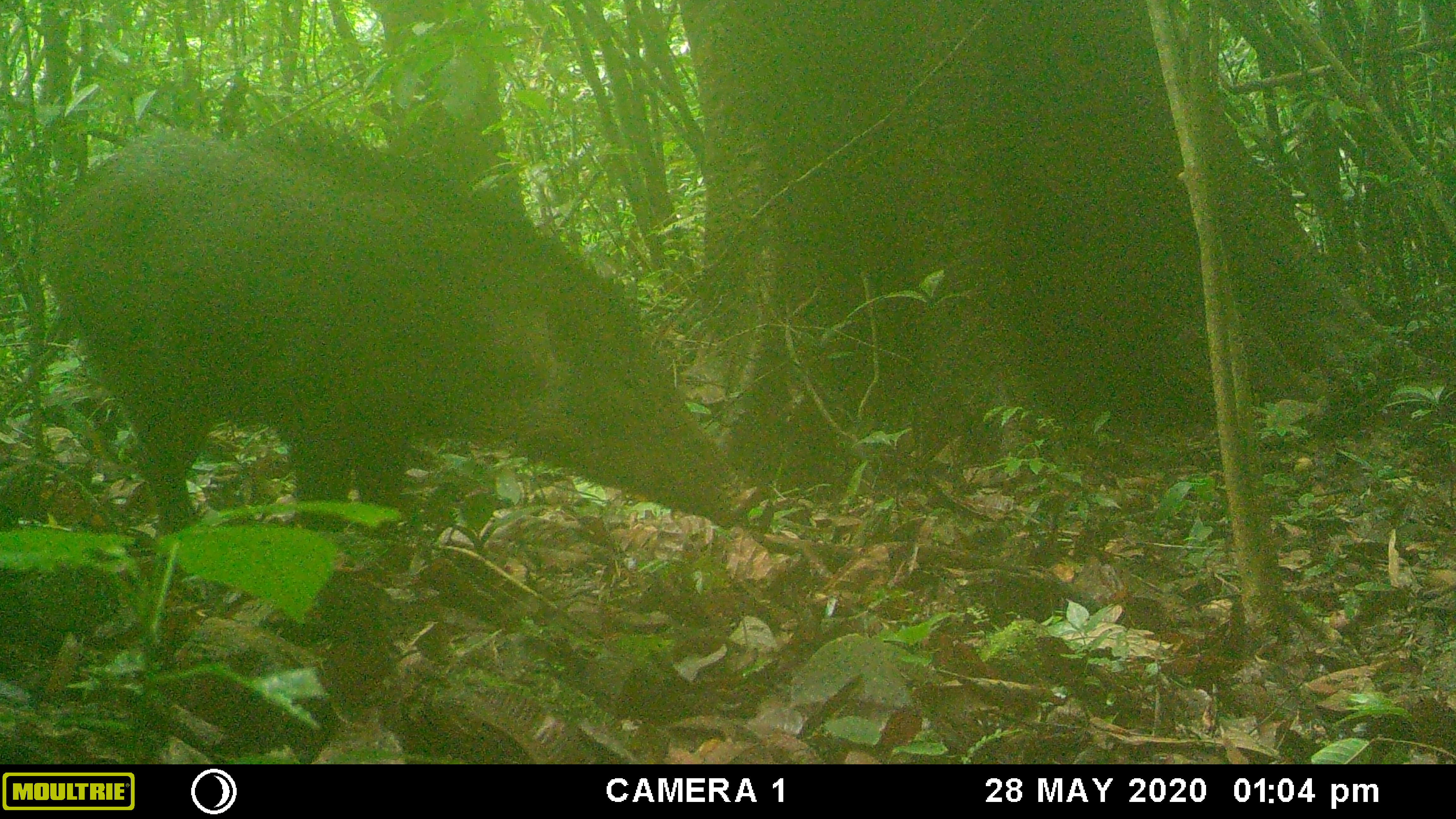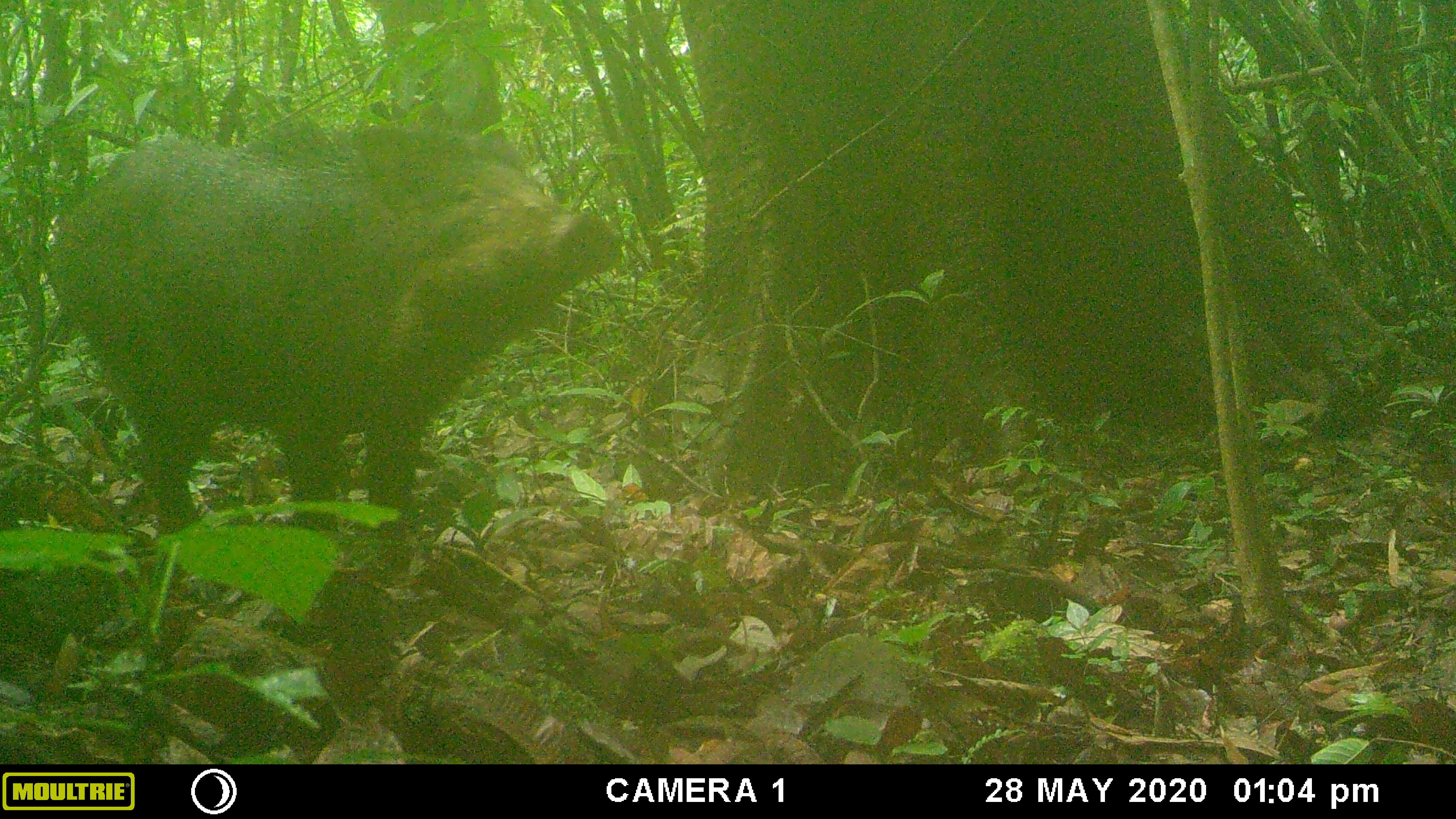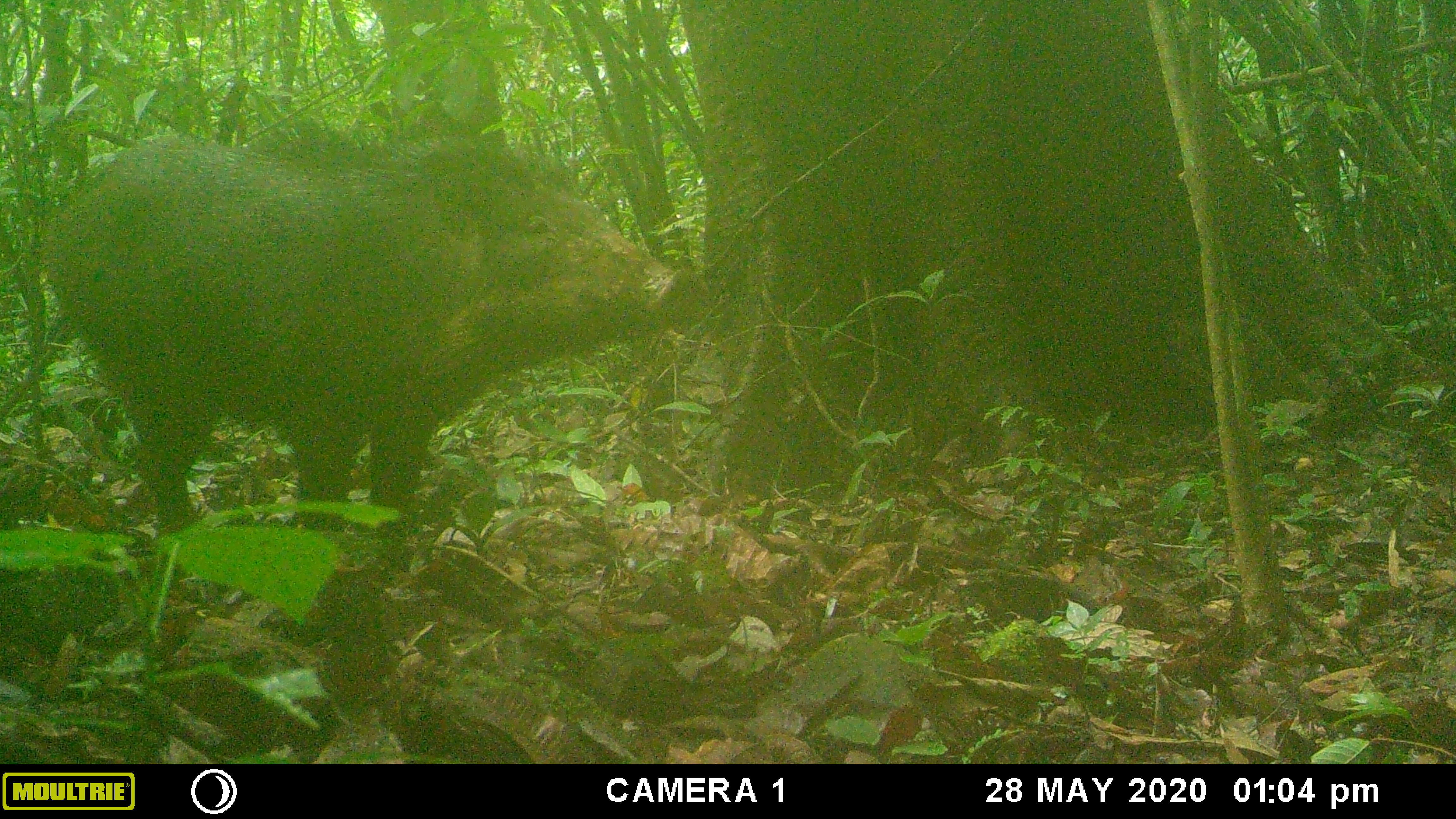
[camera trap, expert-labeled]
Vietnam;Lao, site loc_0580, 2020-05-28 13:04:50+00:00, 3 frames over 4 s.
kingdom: Animalia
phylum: Chordata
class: Mammalia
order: Artiodactyla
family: Suidae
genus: Sus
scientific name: Sus scrofa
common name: eurasian wild pig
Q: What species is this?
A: Eurasian wild pig (Sus scrofa).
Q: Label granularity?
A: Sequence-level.